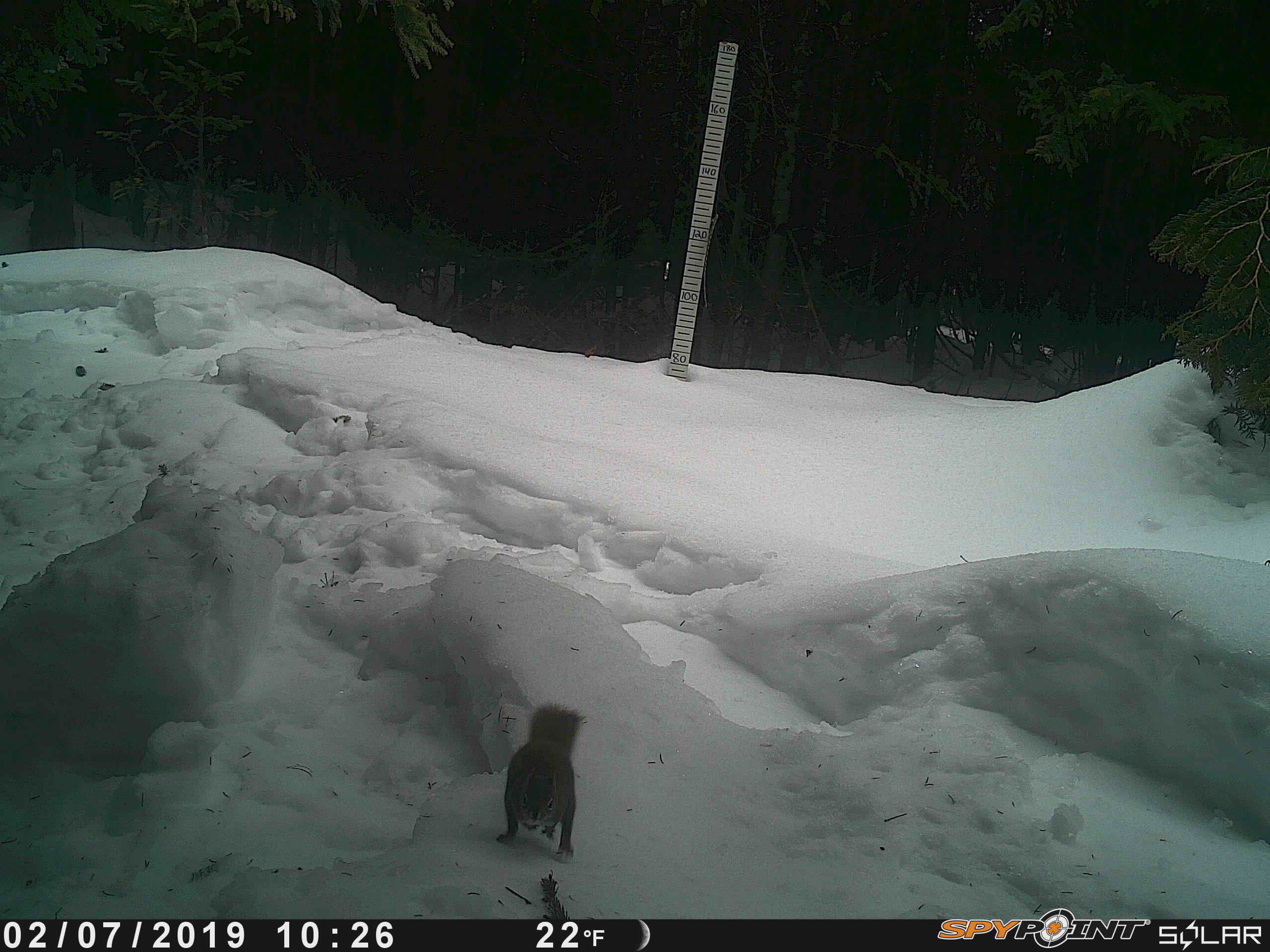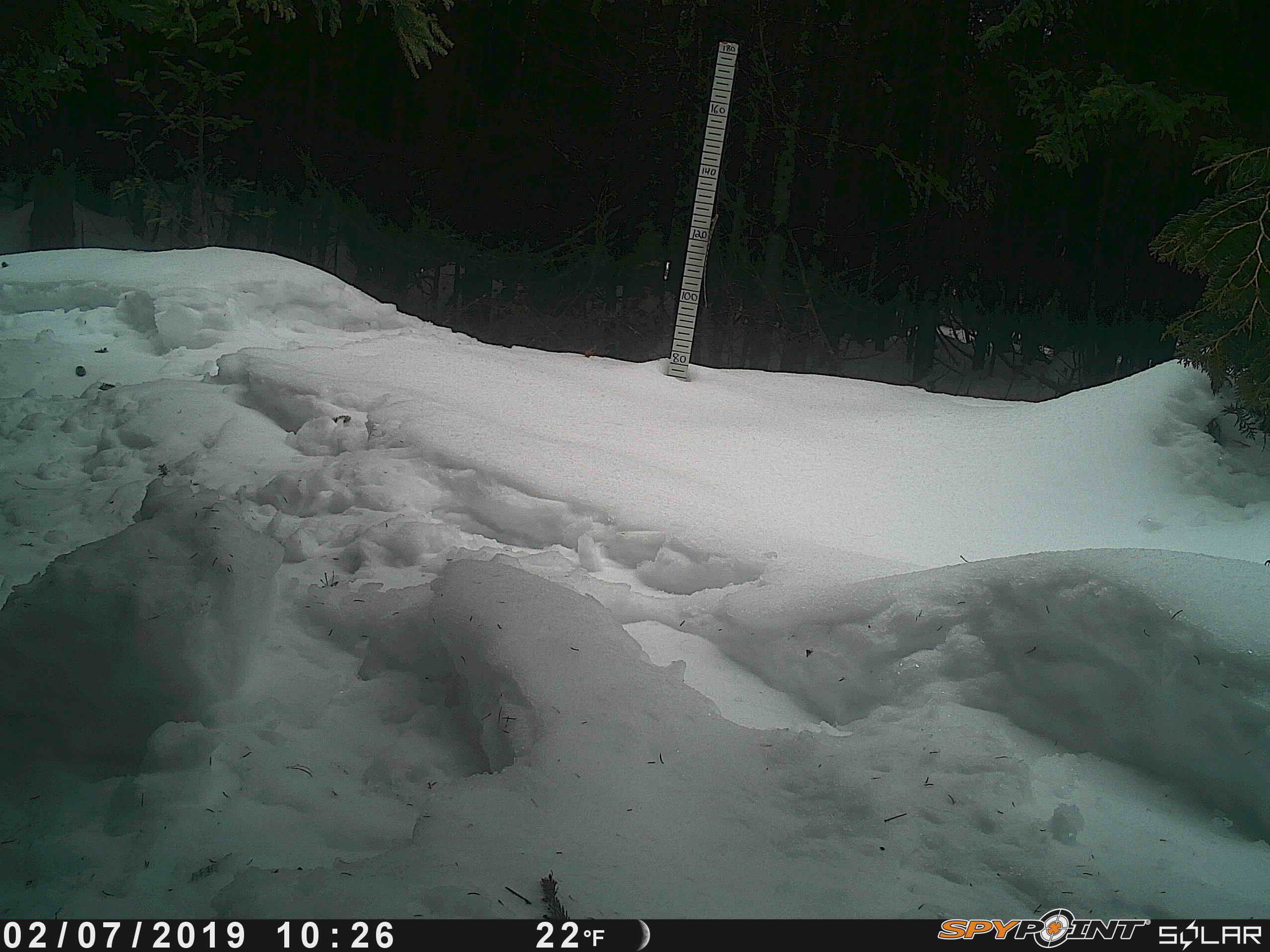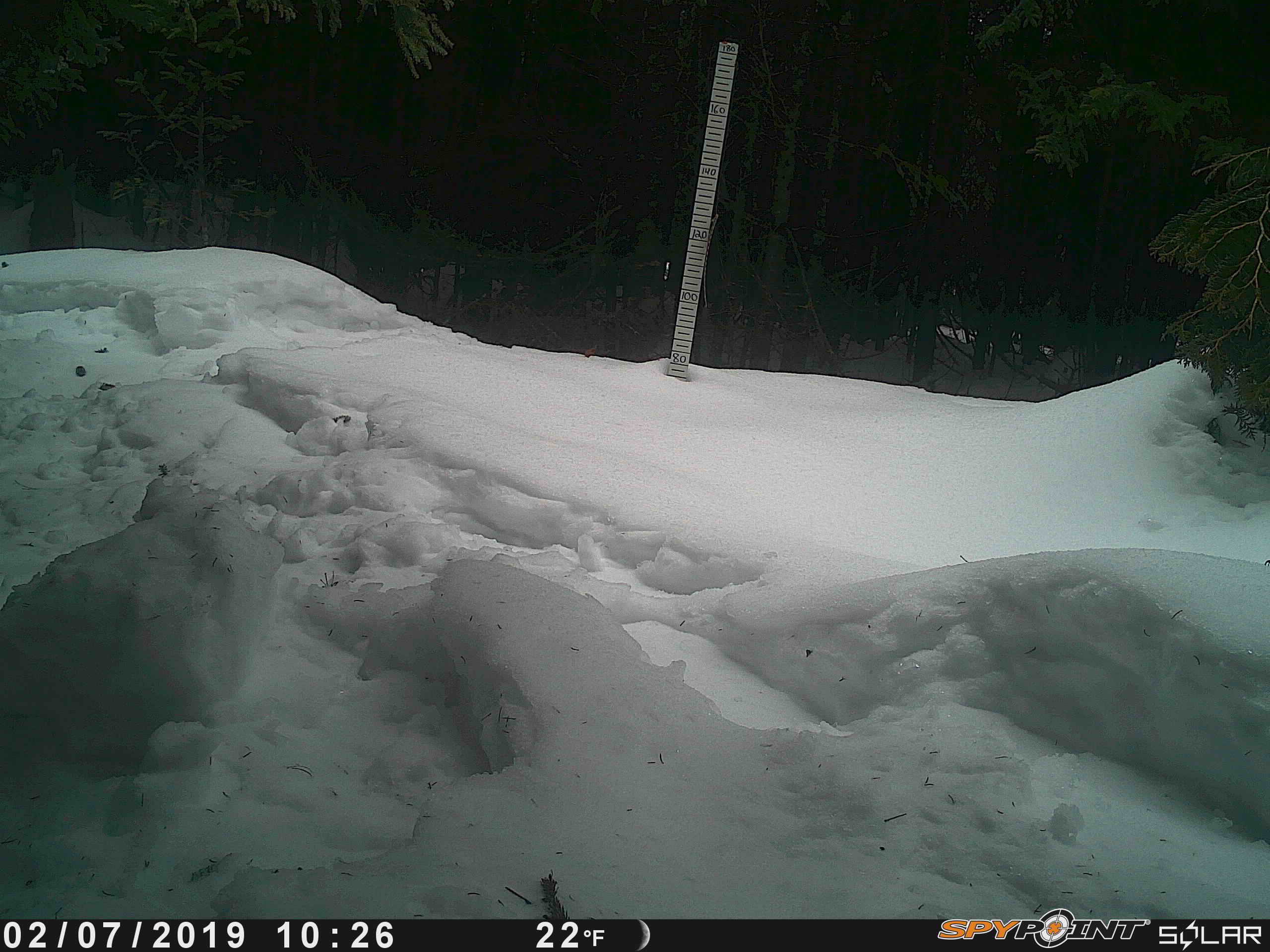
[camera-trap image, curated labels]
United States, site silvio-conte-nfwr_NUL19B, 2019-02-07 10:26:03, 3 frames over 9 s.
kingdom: Animalia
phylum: Chordata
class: Mammalia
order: Rodentia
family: Sciuridae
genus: Tamiasciurus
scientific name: Tamiasciurus hudsonicus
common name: red squirrel